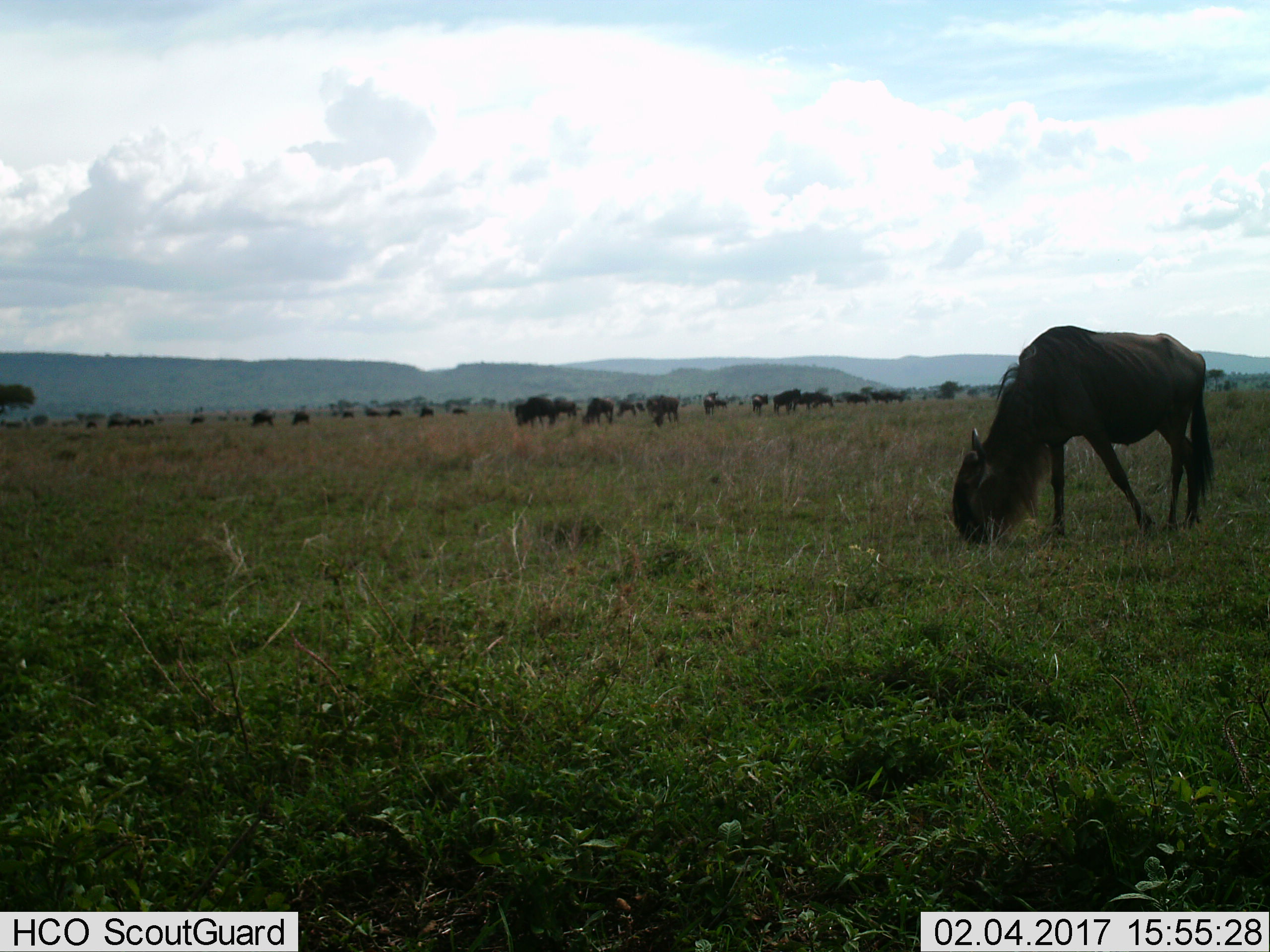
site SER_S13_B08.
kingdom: Animalia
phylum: Chordata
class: Mammalia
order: Artiodactyla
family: Bovidae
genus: Connochaetes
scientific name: Connochaetes taurinus taurinus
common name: blue wildebeest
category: wildebeestblue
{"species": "wildebeestblue (blue wildebeest) (Connochaetes taurinus taurinus)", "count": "11-50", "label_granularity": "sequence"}